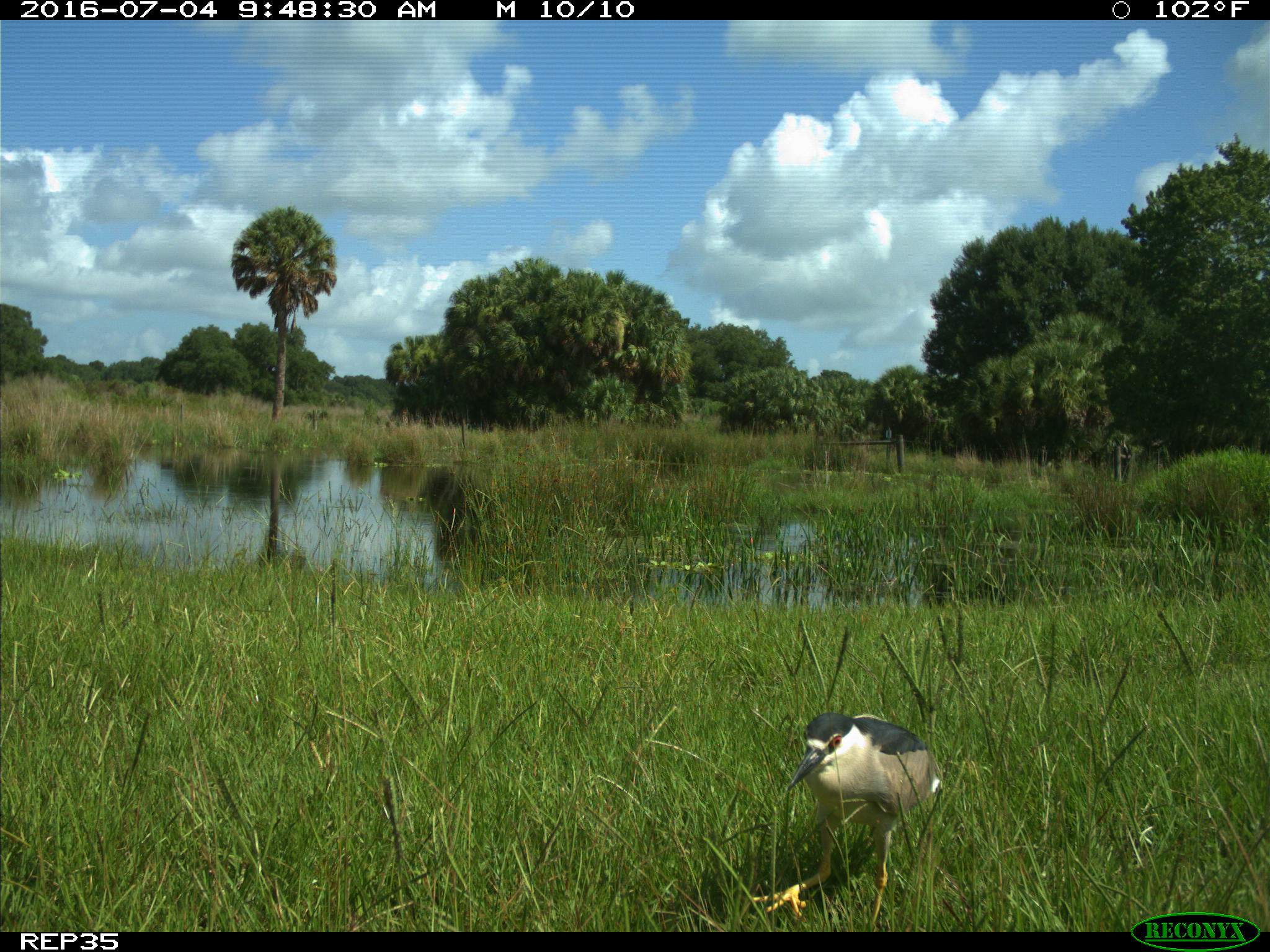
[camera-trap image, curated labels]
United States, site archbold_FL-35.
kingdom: Animalia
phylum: Chordata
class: Aves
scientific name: Aves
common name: birds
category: unidentified bird